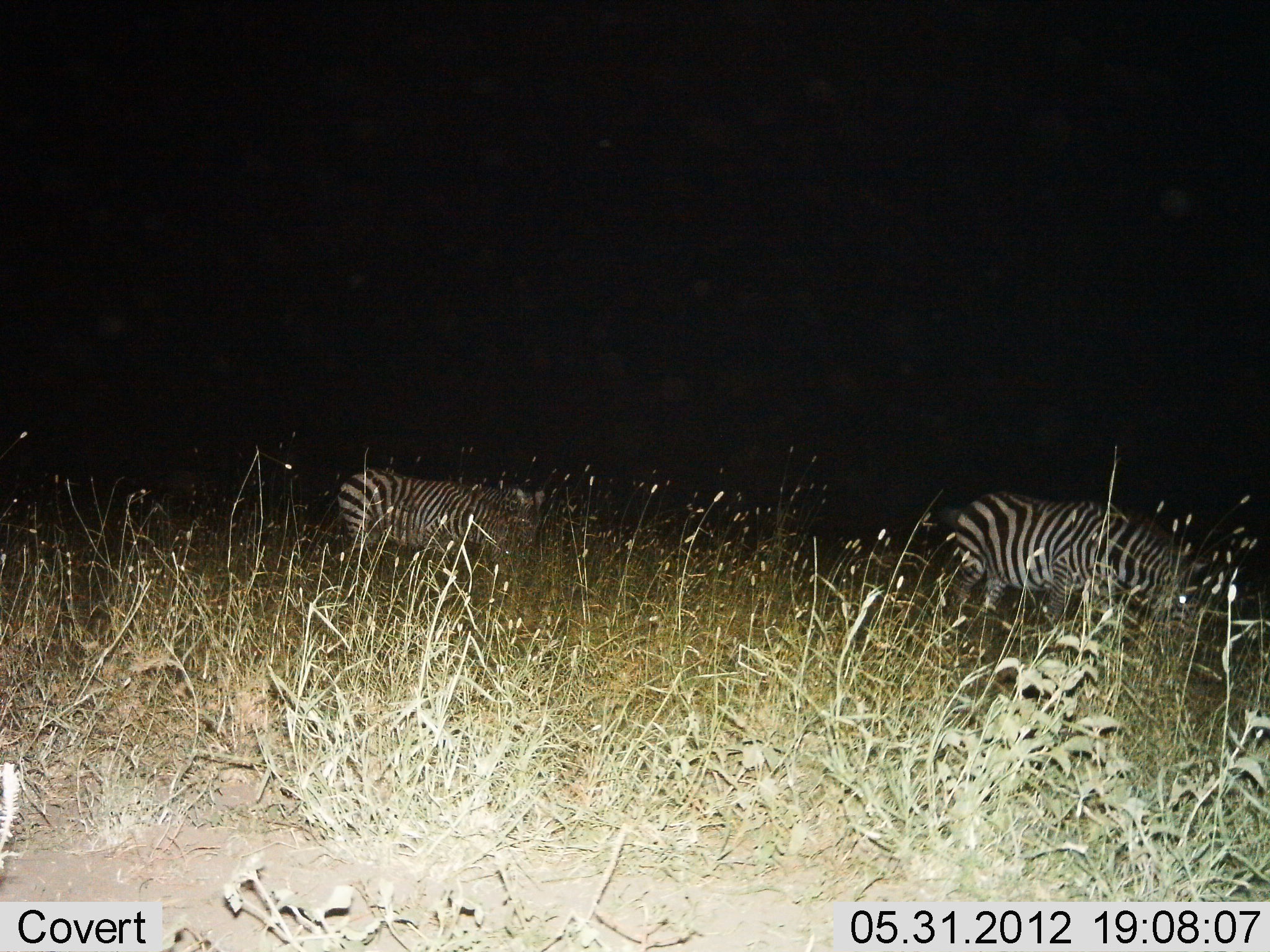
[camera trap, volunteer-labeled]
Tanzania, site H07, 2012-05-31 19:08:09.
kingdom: Animalia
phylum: Chordata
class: Mammalia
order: Perissodactyla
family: Equidae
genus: Equus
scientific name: Equus quagga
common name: plains zebra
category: zebra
Zebra (plains zebra) (Equus quagga), count 2. Behavior (volunteer vote fractions): standing 30%, resting 0%, moving 10%, interacting 0%. Young present (vote fraction): 0%. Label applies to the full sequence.